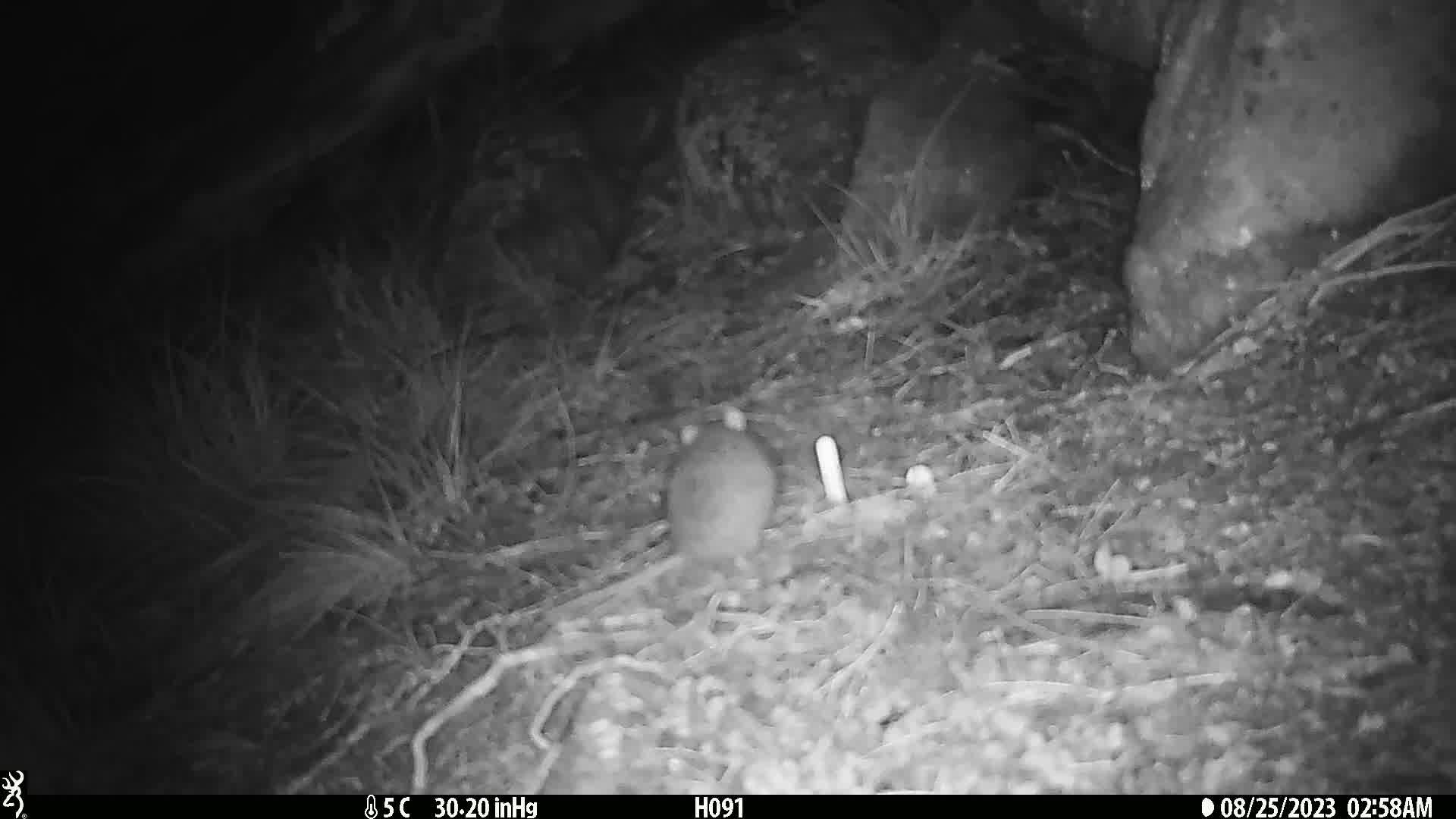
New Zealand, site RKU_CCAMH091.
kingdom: Animalia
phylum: Chordata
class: Mammalia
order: Rodentia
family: Muridae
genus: Rattus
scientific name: Rattus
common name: rat